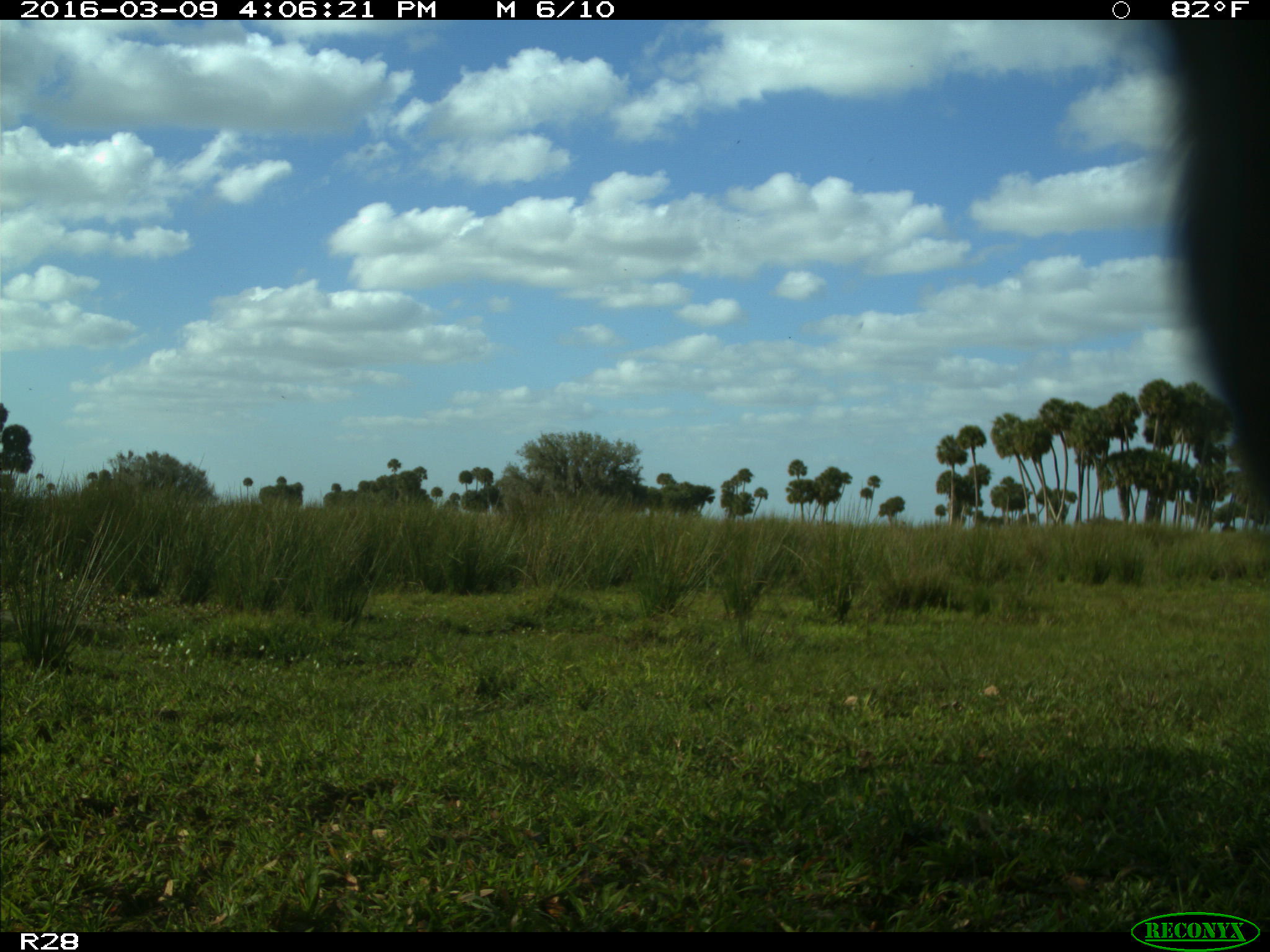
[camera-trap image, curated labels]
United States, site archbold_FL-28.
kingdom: Animalia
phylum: Chordata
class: Mammalia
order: Artiodactyla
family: Bovidae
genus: Bos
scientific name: Bos taurus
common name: domestic cow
Bos taurus (domestic cow).